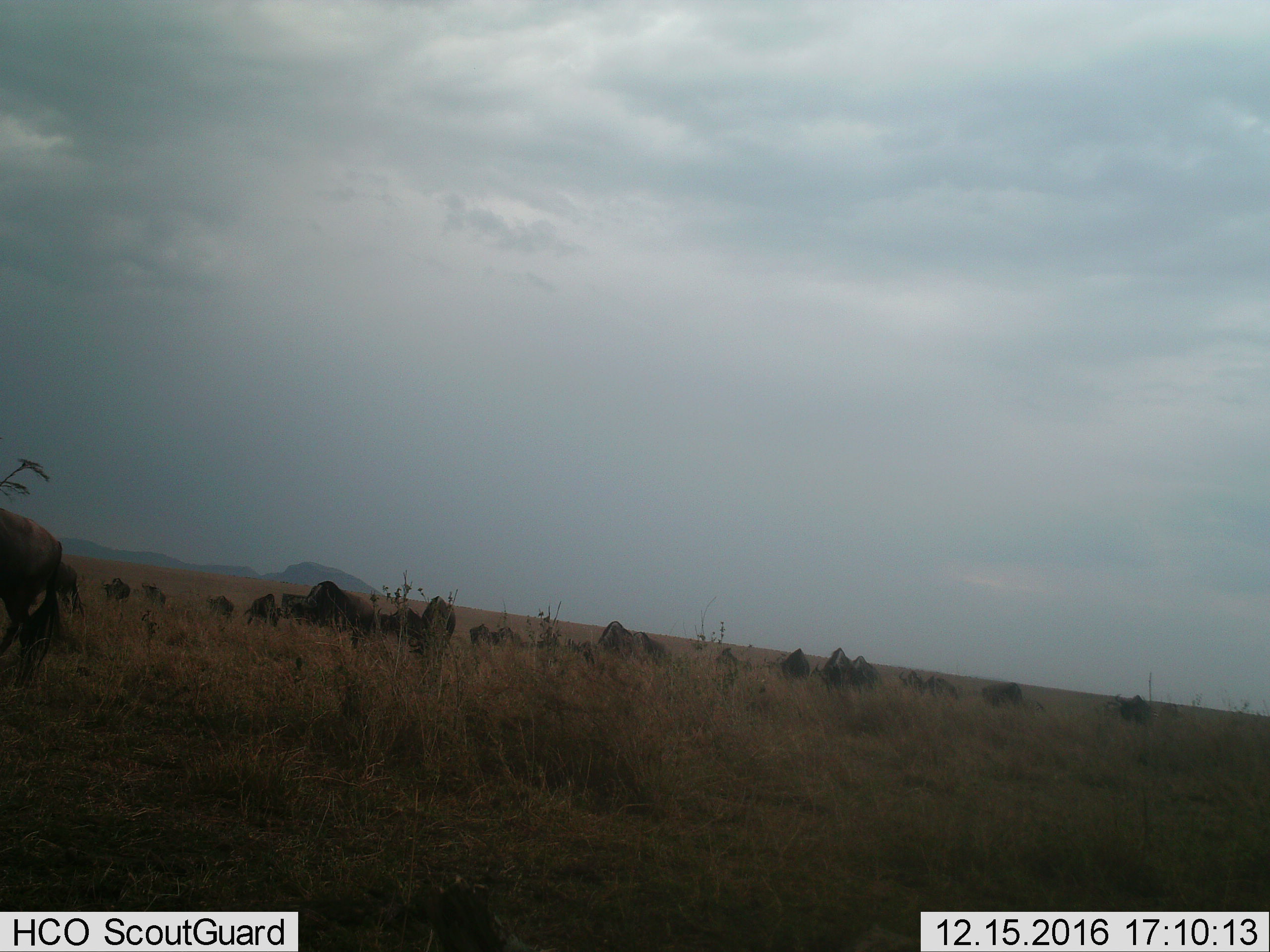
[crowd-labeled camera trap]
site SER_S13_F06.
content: unidentified animal